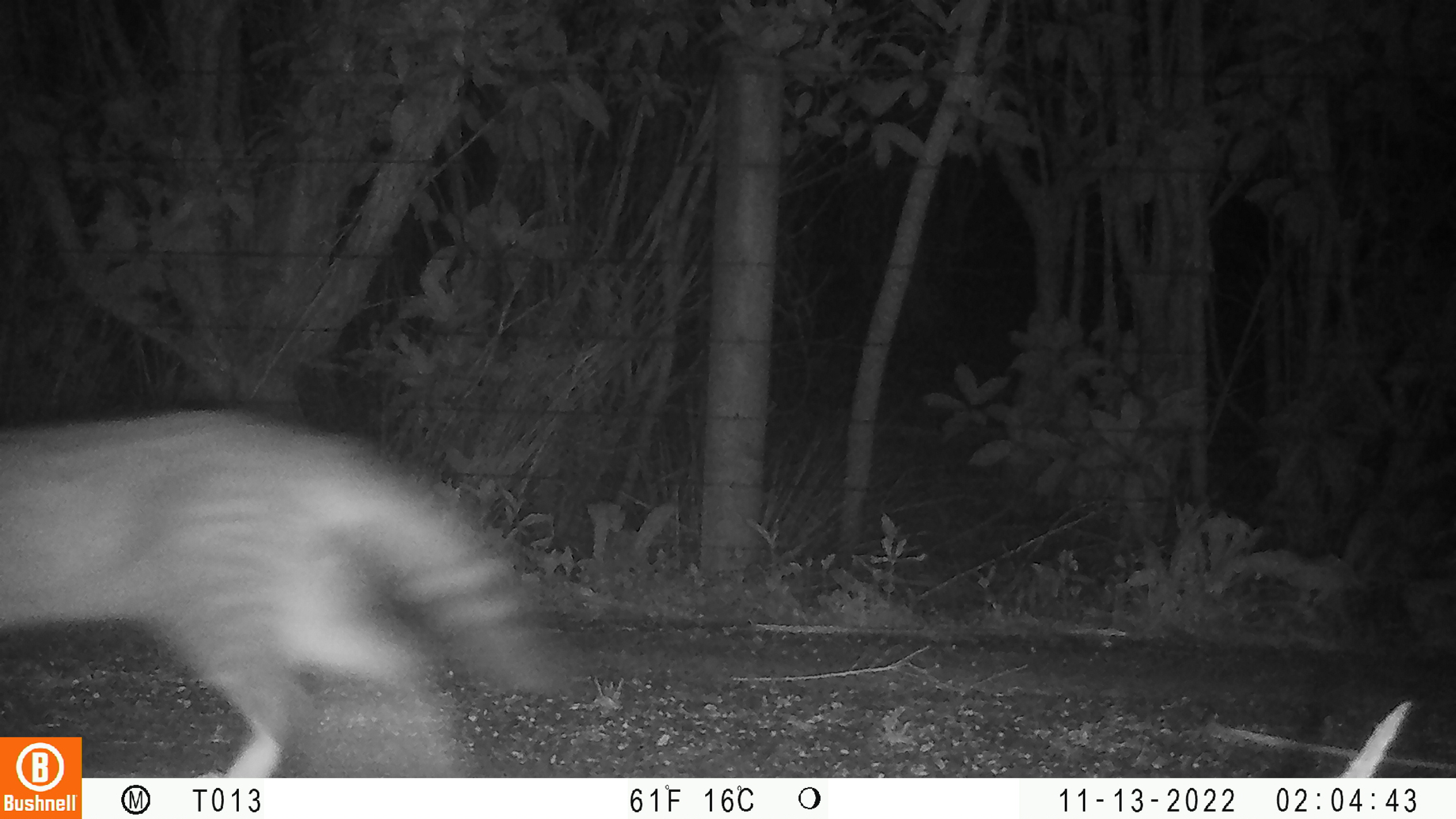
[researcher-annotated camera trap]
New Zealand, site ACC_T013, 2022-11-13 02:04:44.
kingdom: Animalia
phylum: Chordata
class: Mammalia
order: Carnivora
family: Felidae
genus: Felis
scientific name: Felis catus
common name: domestic cat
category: cat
Cat (domestic cat) (Felis catus).